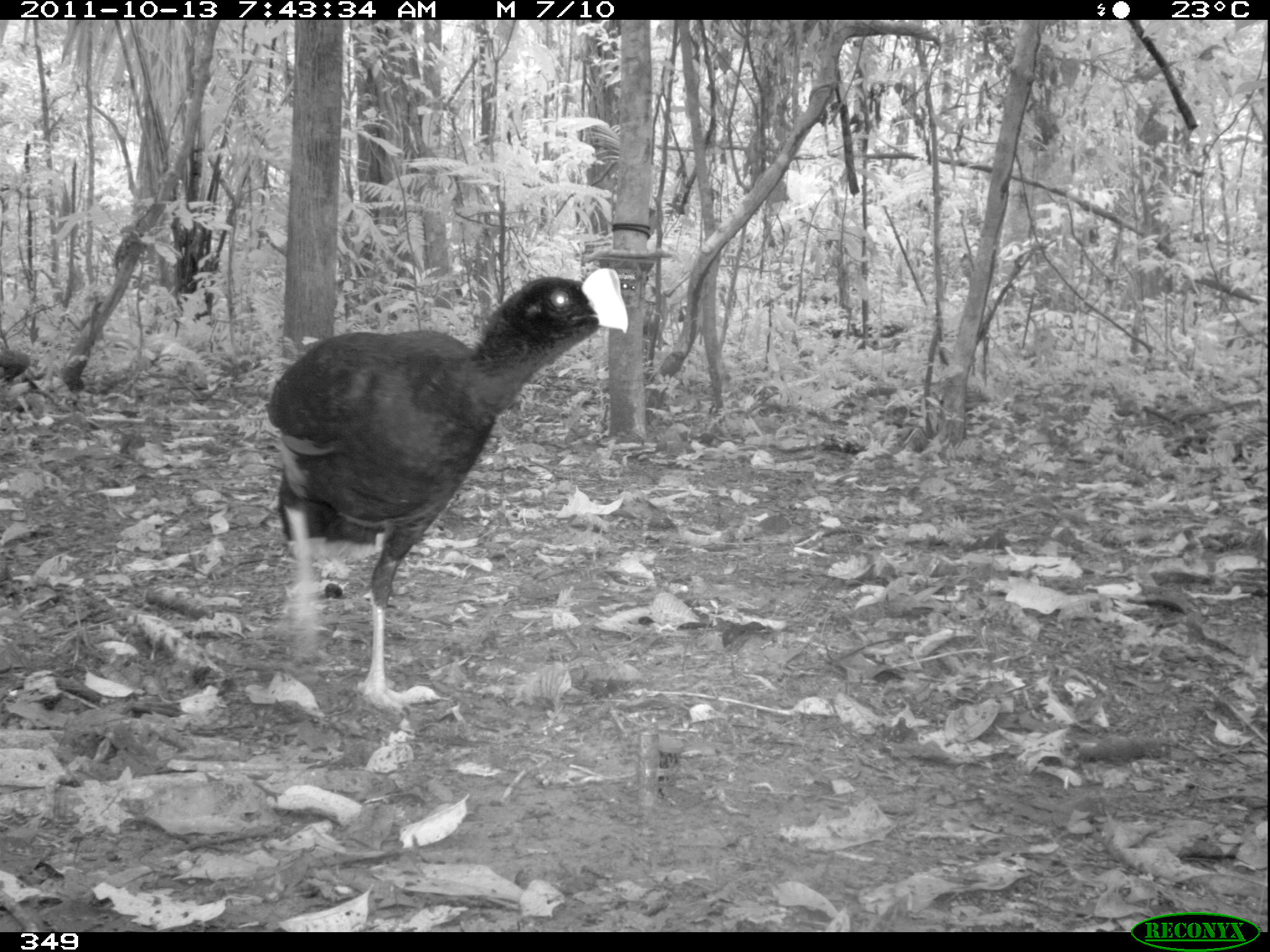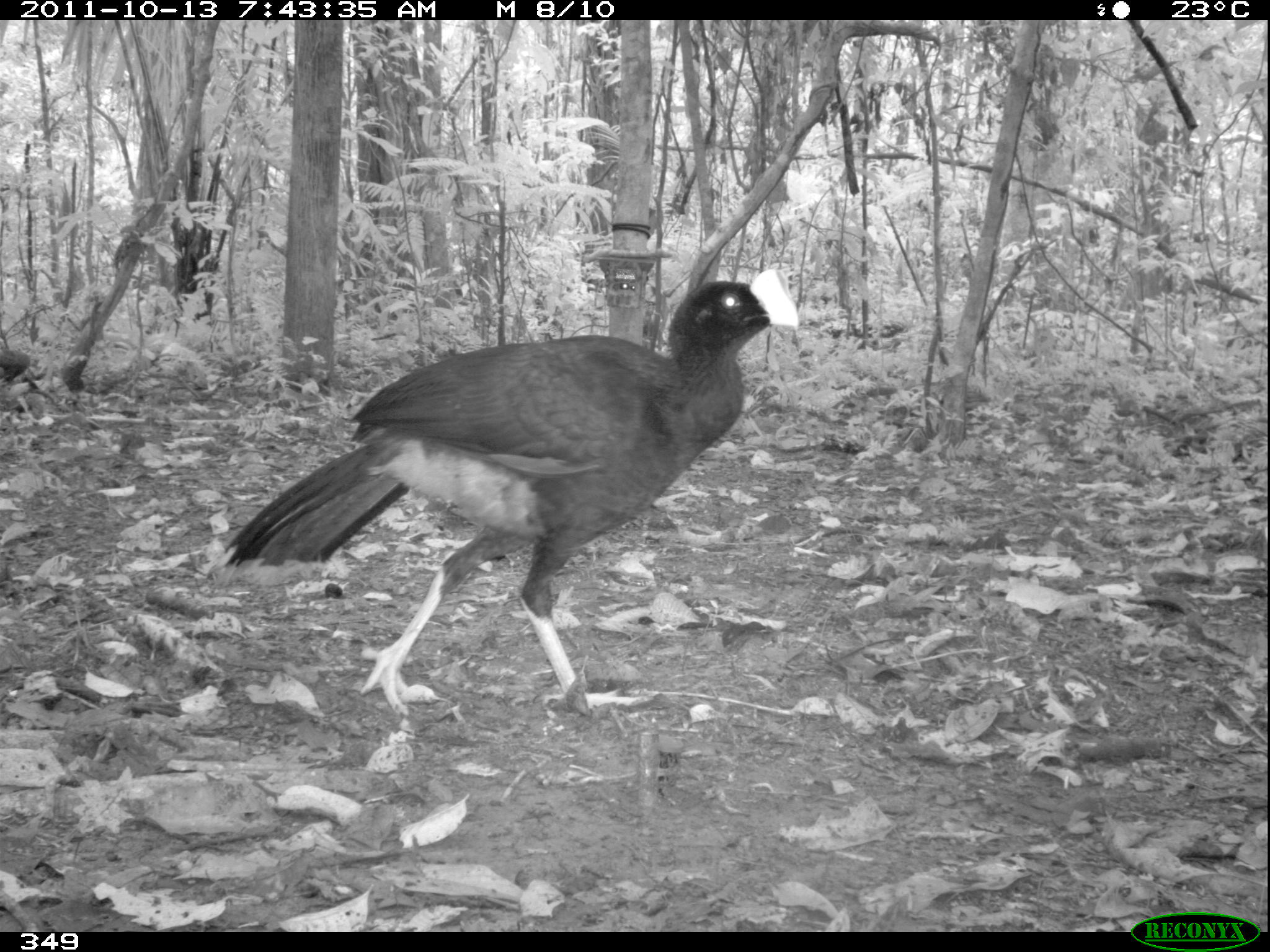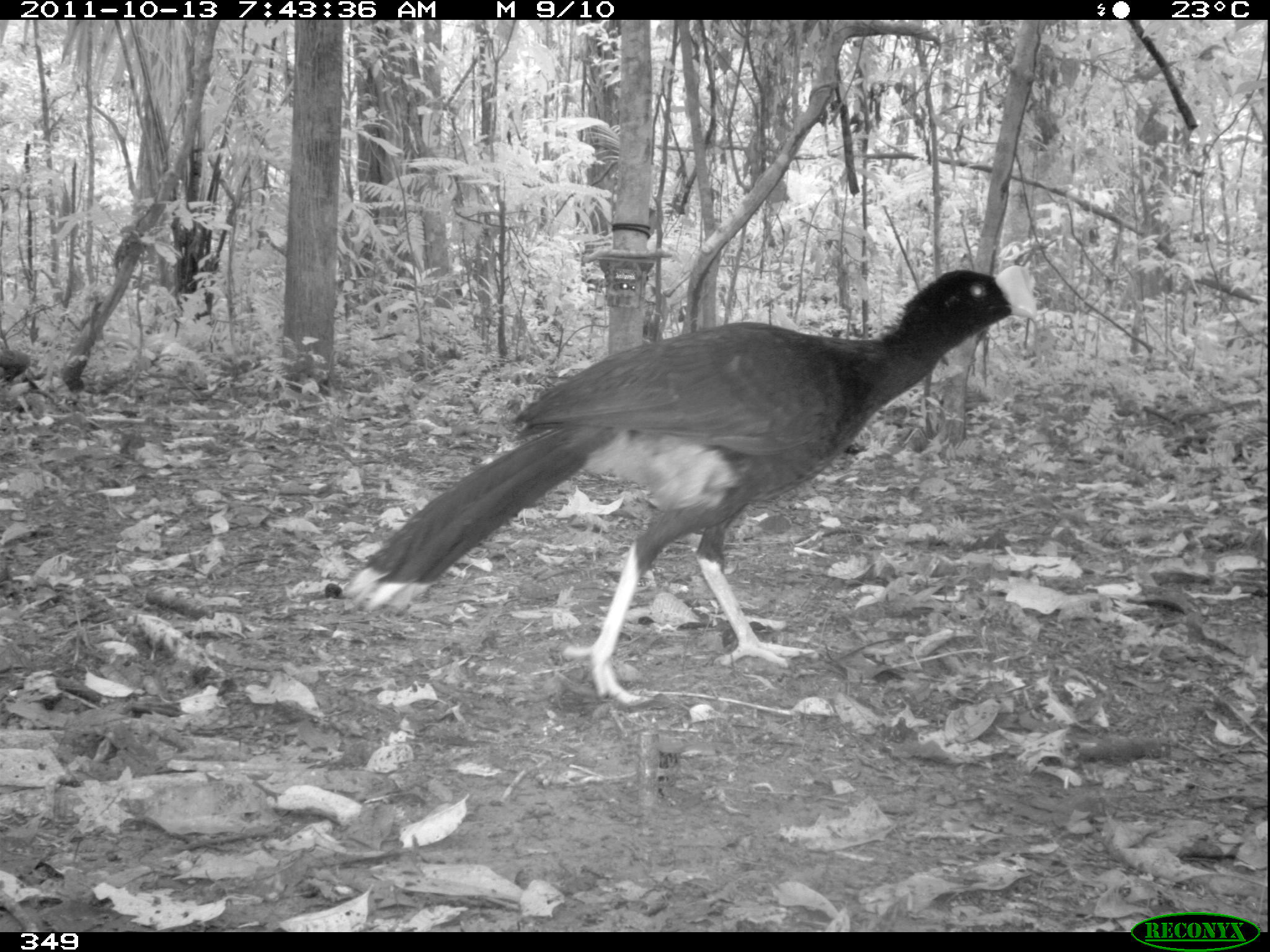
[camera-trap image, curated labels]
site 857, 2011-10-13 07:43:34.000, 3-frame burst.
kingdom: Animalia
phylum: Chordata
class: Aves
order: Galliformes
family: Cracidae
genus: Mitu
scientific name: Mitu tuberosum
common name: razor-billed curassow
Mitu tuberosum (razor-billed curassow).